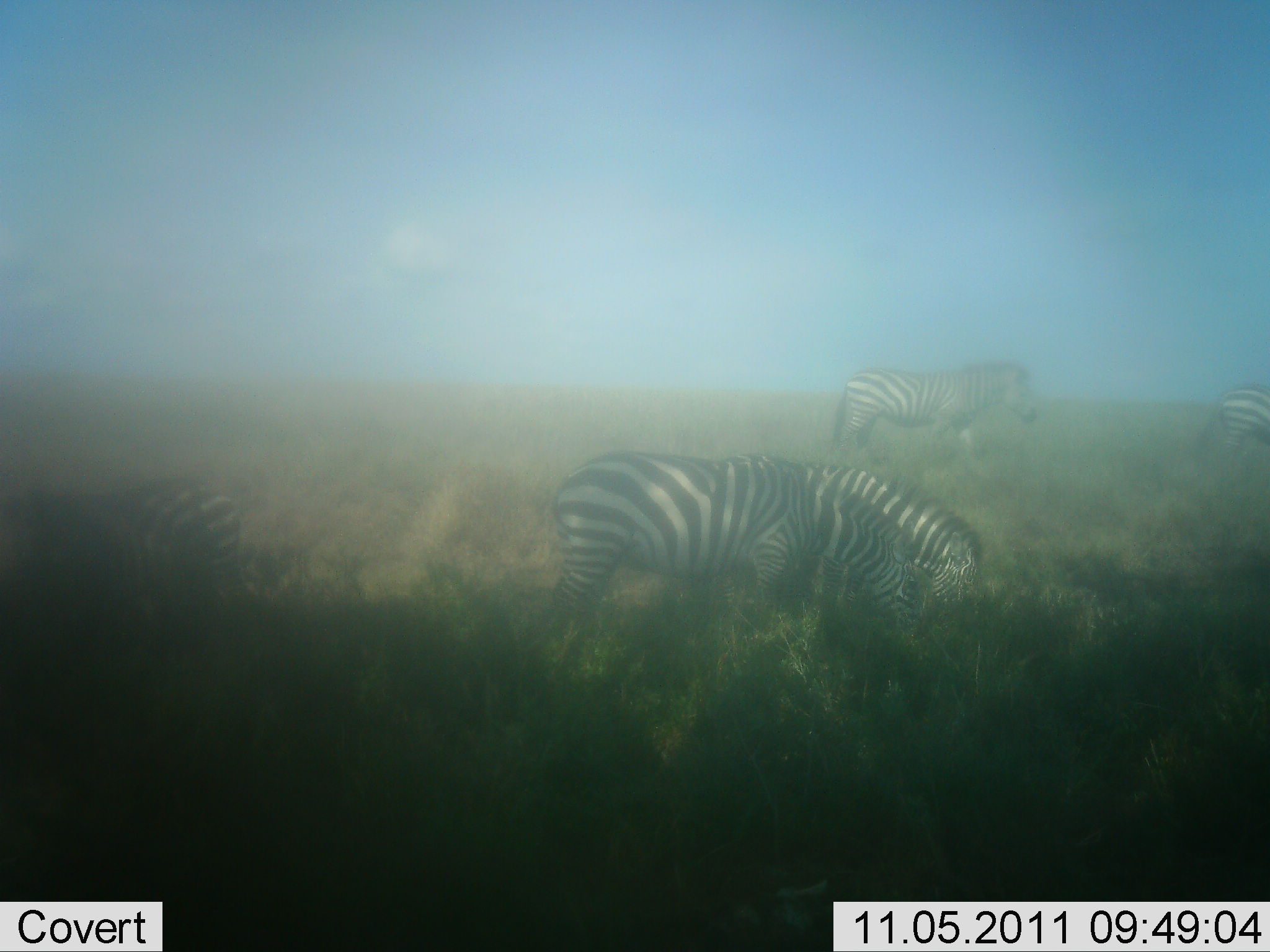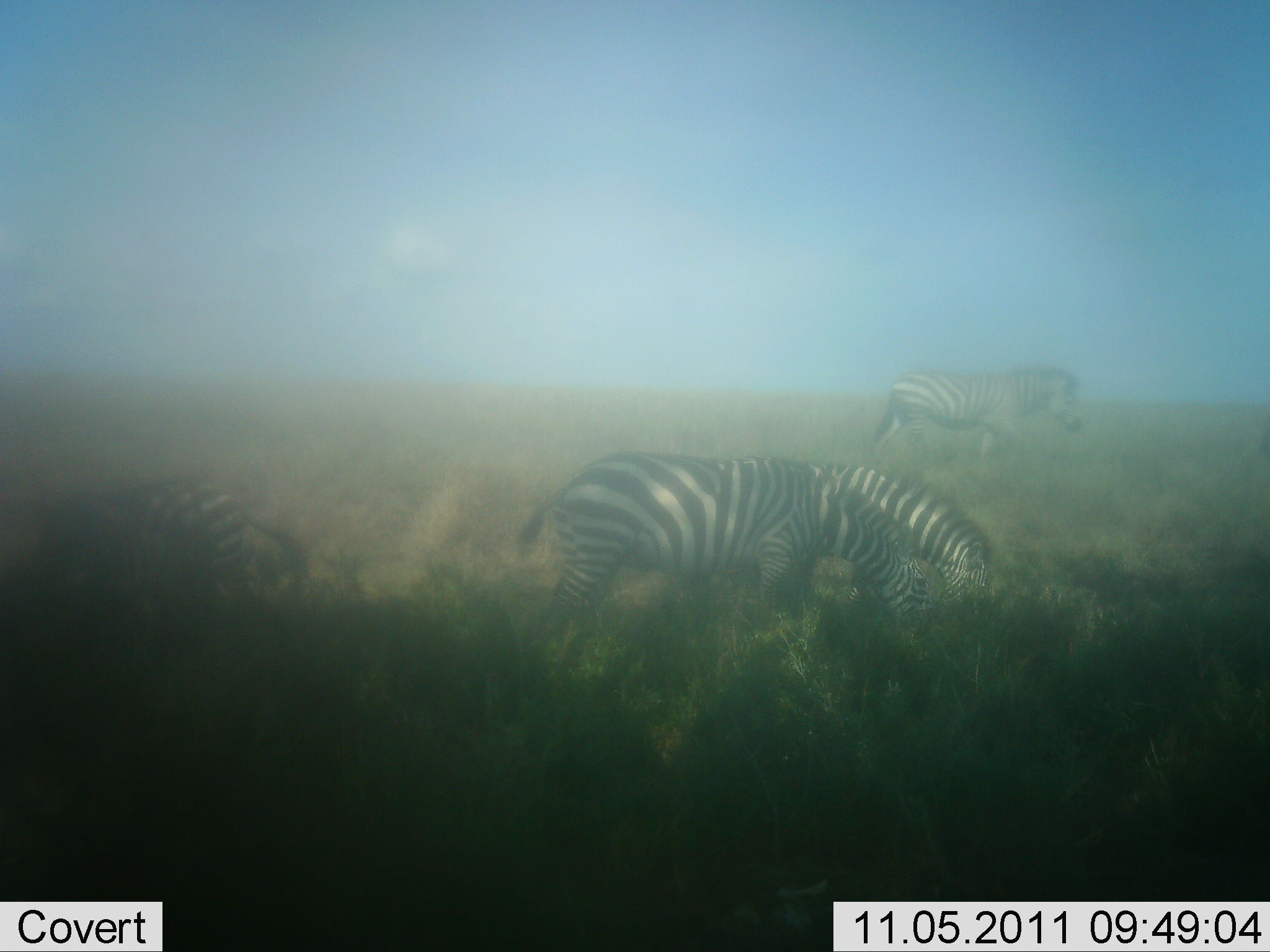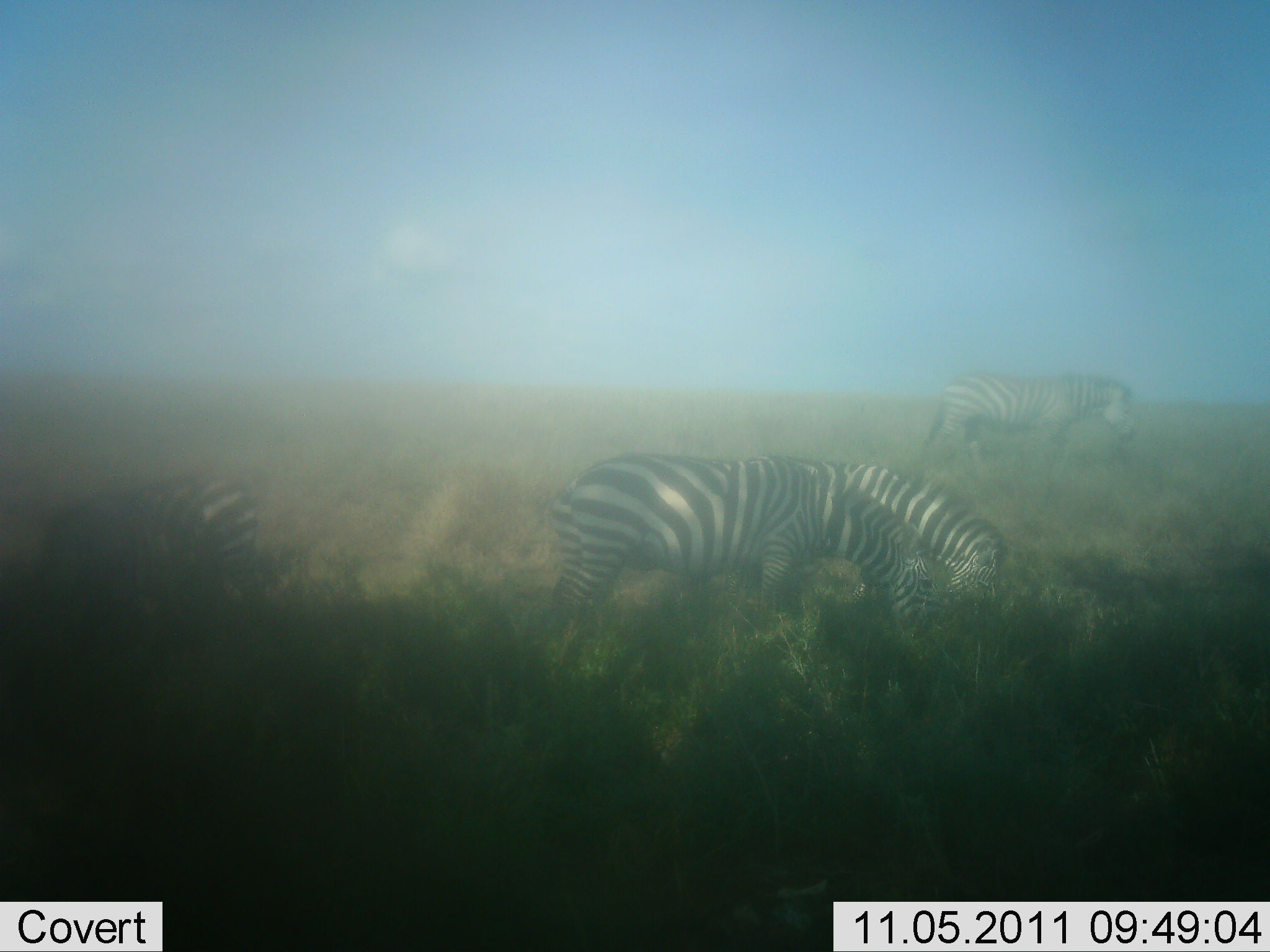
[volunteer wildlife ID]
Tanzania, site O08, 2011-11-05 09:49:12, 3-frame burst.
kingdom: Animalia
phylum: Chordata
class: Mammalia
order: Perissodactyla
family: Equidae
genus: Equus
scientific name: Equus quagga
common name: plains zebra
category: zebra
Zebra (plains zebra) (Equus quagga), count 5. Behavior (volunteer vote fractions): standing 8%, resting 0%, moving 67%, interacting 0%. Young present (vote fraction): 0%. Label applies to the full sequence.